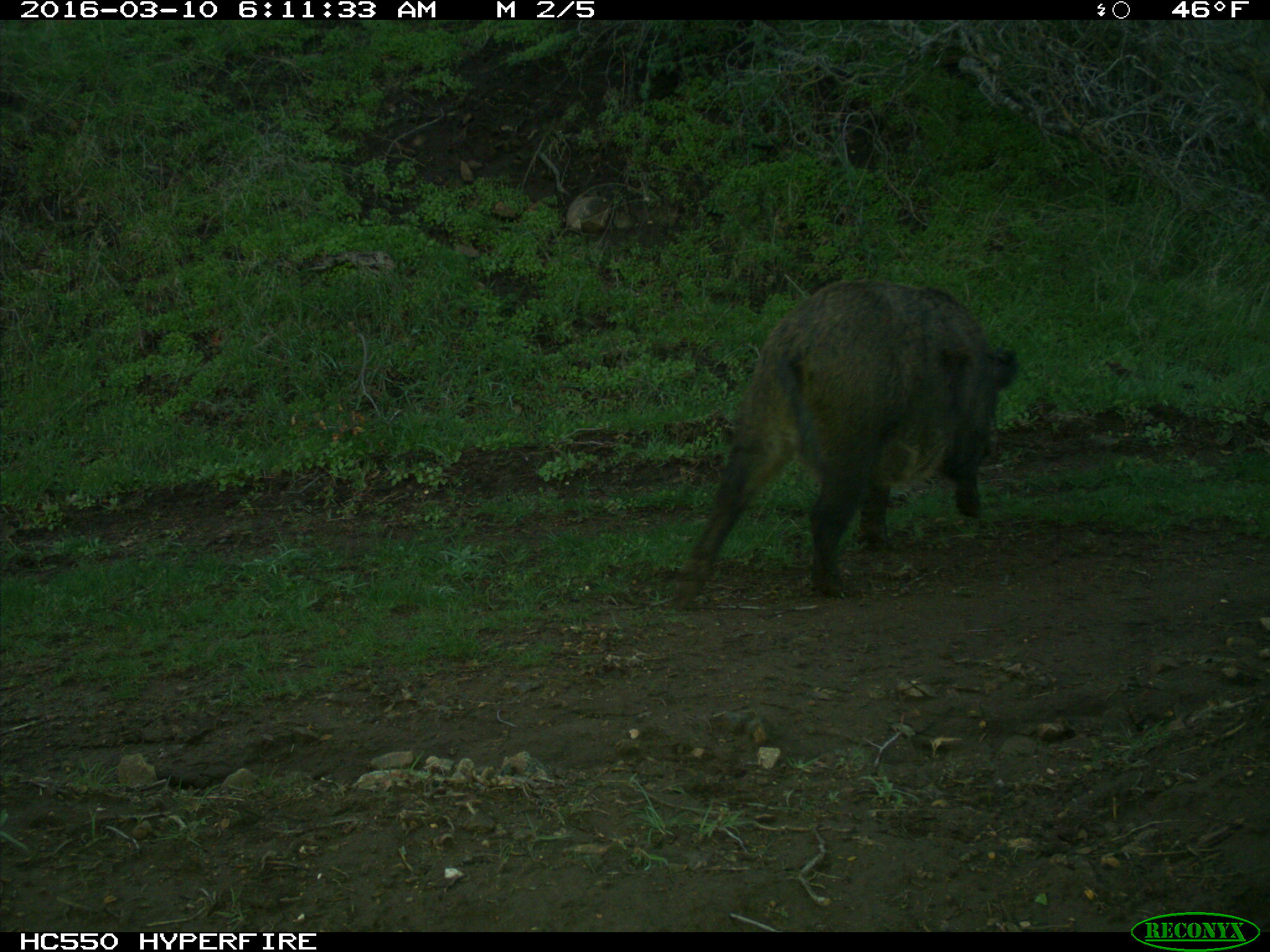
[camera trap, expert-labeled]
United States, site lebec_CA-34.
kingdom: Animalia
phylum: Chordata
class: Mammalia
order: Artiodactyla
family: Suidae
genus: Sus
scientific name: Sus scrofa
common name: wild boar